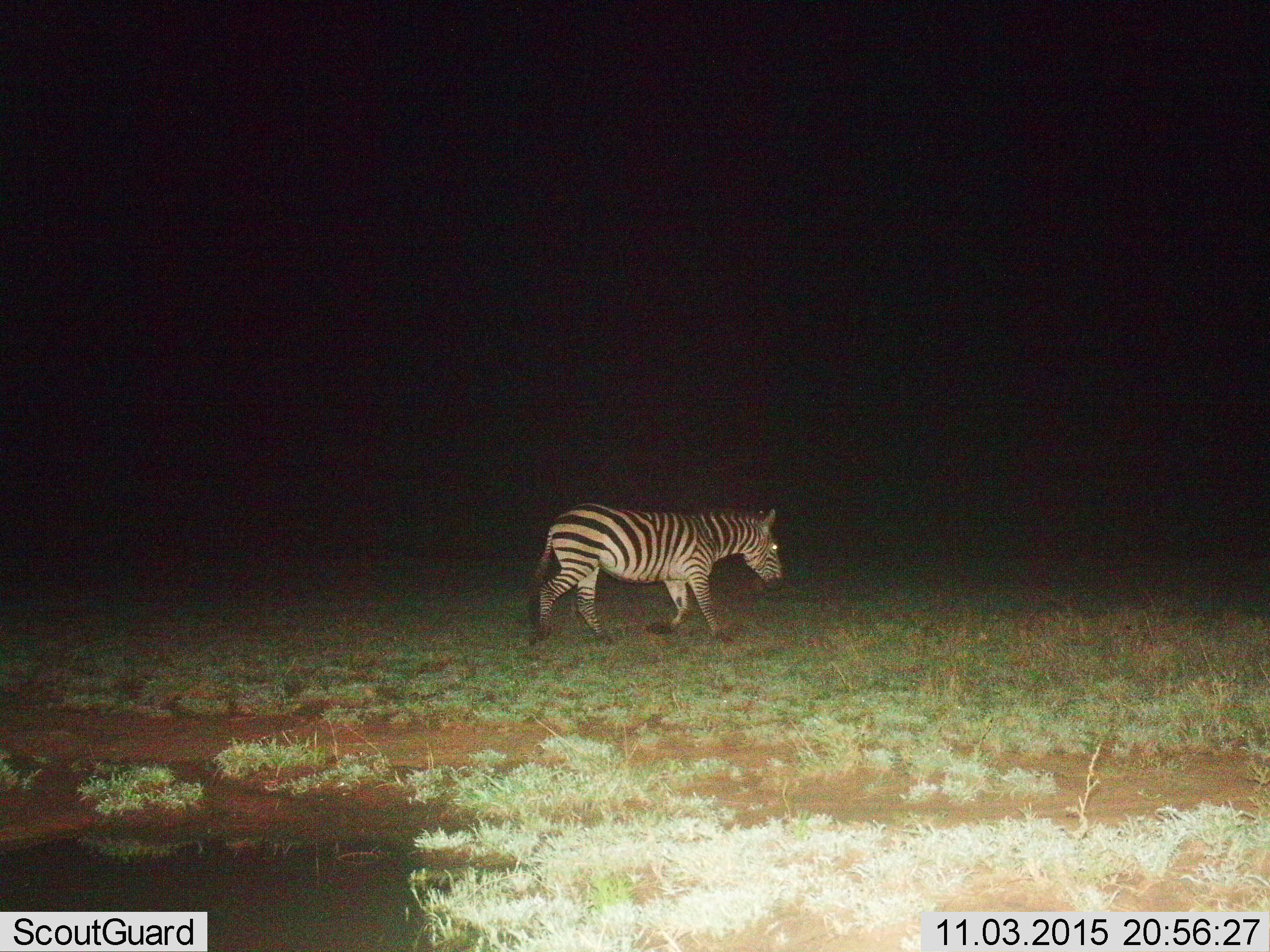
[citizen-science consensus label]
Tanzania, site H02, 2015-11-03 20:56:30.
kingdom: Animalia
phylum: Chordata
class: Mammalia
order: Perissodactyla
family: Equidae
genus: Equus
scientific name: Equus quagga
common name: plains zebra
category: zebra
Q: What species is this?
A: Zebra (plains zebra) (Equus quagga).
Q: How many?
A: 1.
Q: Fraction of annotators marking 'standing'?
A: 10%.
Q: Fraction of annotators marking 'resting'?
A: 0%.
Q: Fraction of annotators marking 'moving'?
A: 90%.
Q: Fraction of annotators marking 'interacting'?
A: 0%.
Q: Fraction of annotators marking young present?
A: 0%.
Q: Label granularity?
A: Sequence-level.